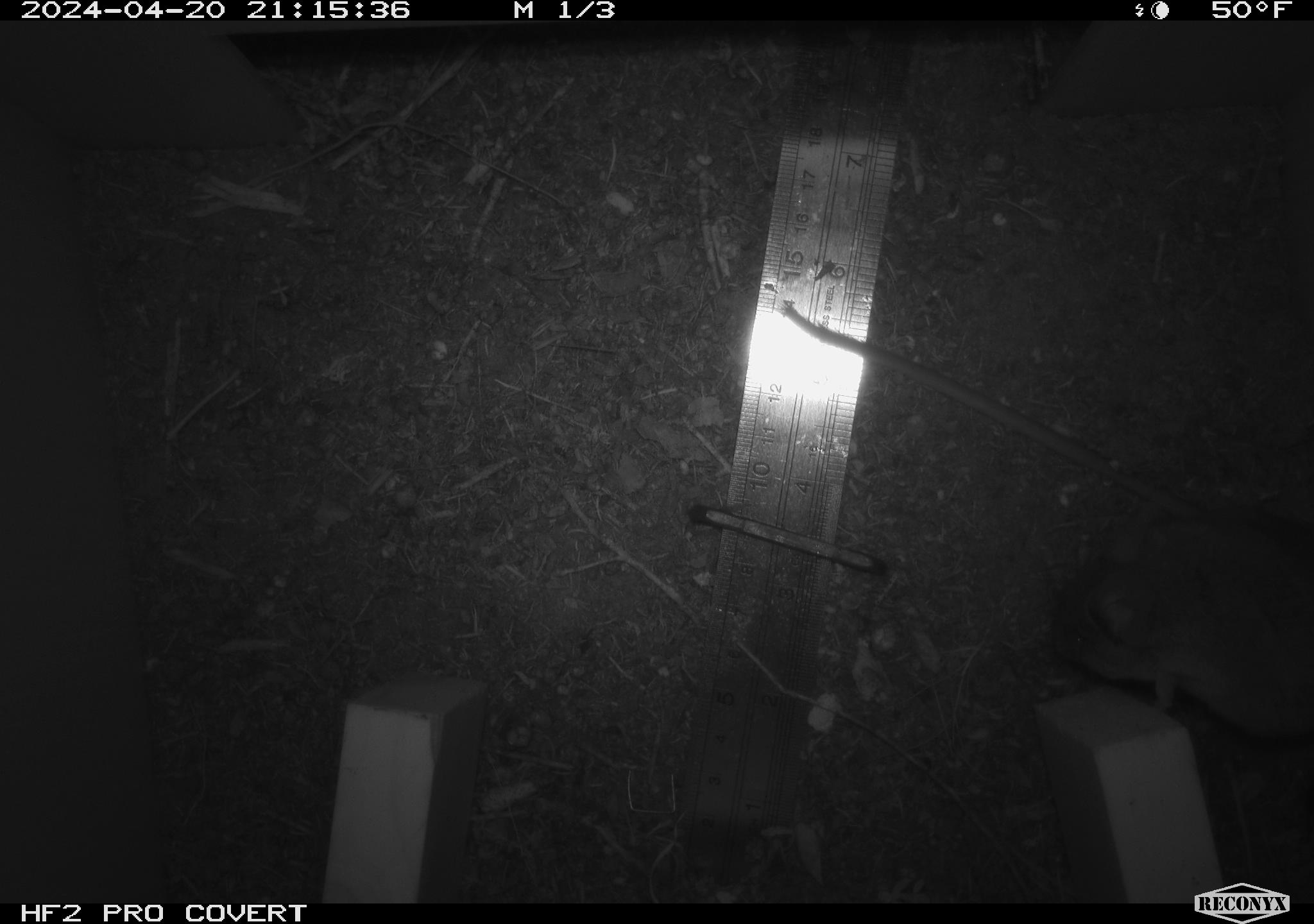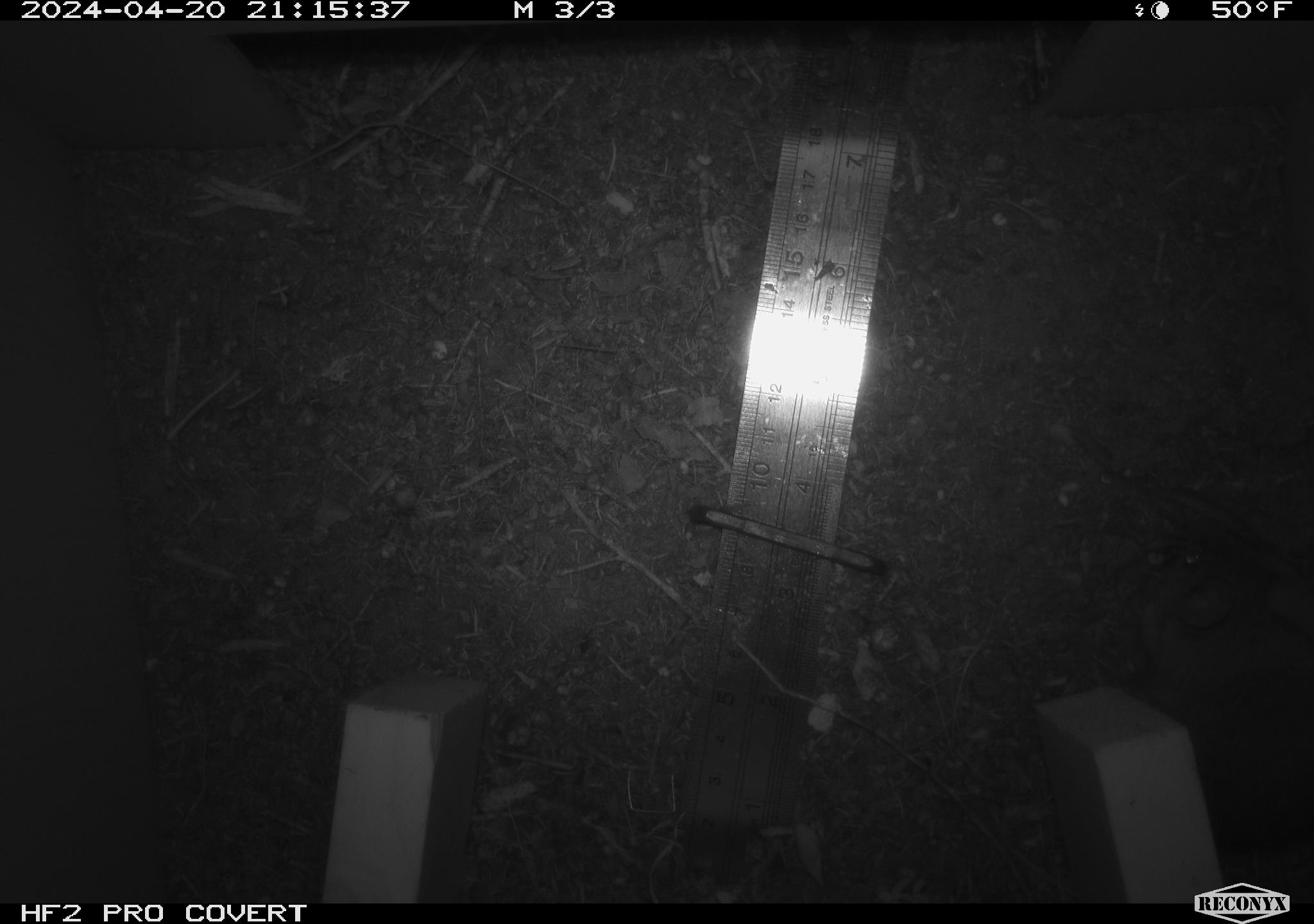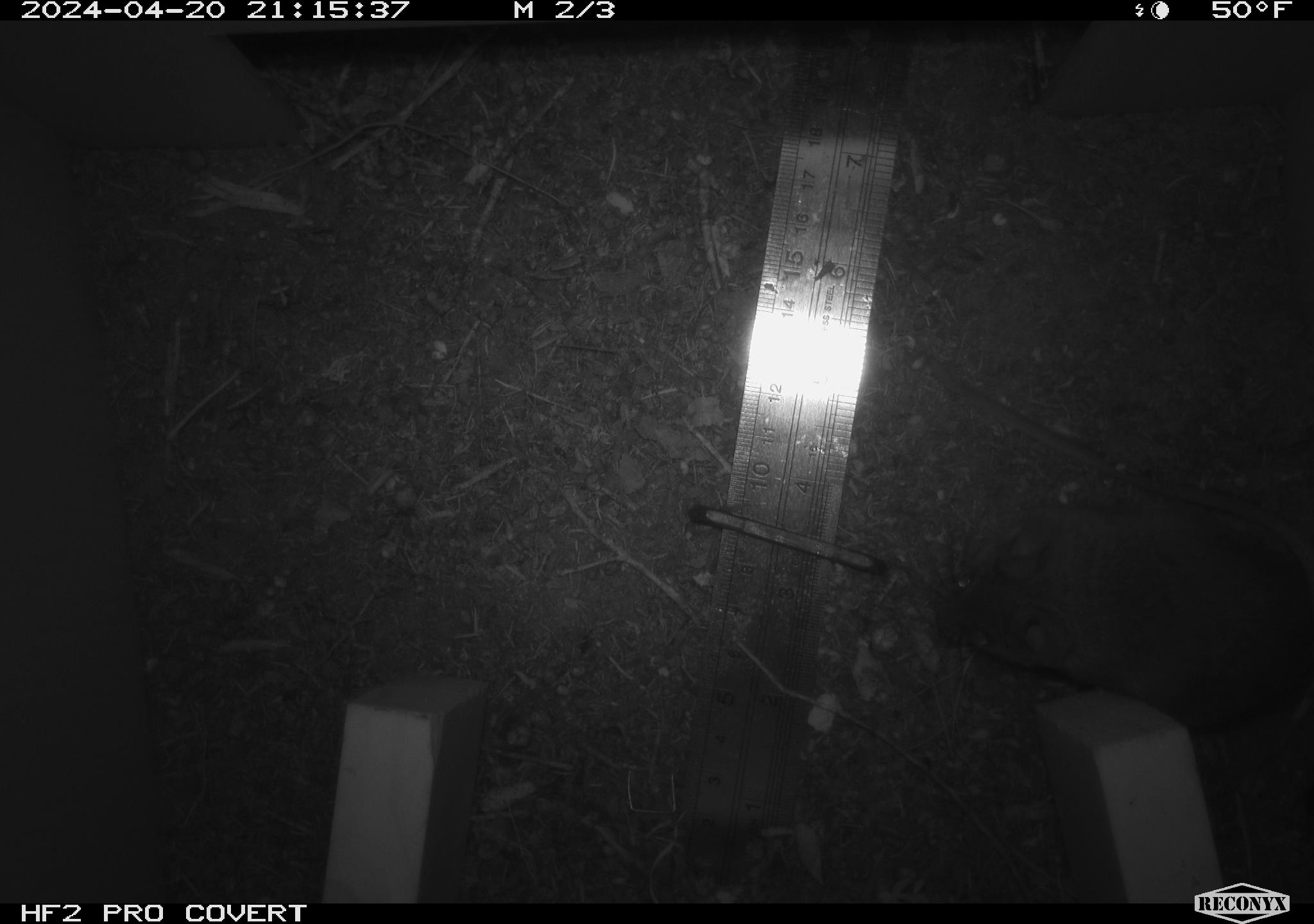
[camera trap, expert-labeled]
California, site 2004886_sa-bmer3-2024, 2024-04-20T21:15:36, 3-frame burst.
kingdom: Animalia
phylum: Chordata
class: Mammalia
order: Rodentia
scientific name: Rodentia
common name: mouse species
Mouse species (Rodentia).